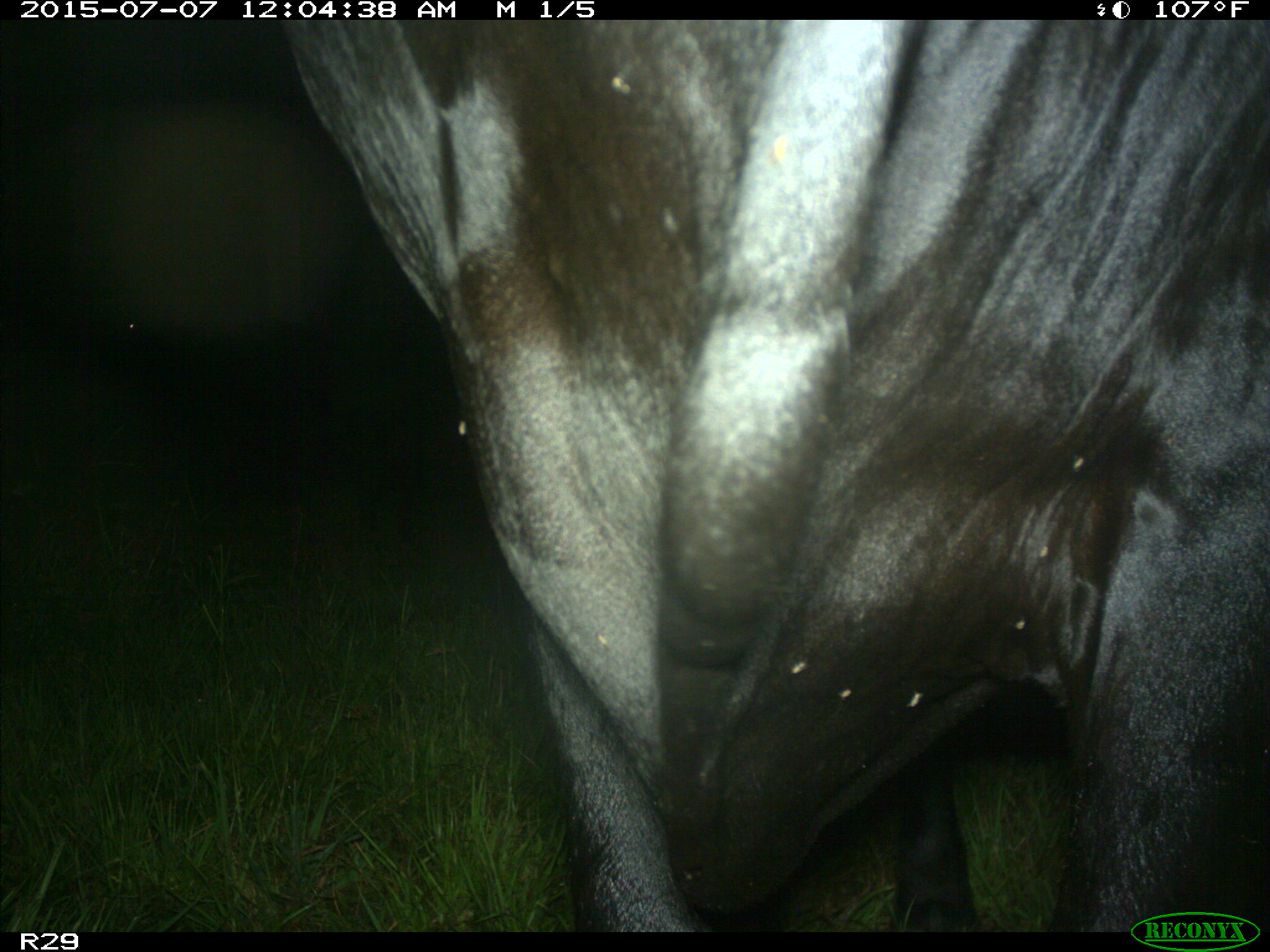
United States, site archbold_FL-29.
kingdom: Animalia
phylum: Chordata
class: Mammalia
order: Artiodactyla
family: Bovidae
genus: Bos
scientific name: Bos taurus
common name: domestic cow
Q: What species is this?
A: Bos taurus (domestic cow).